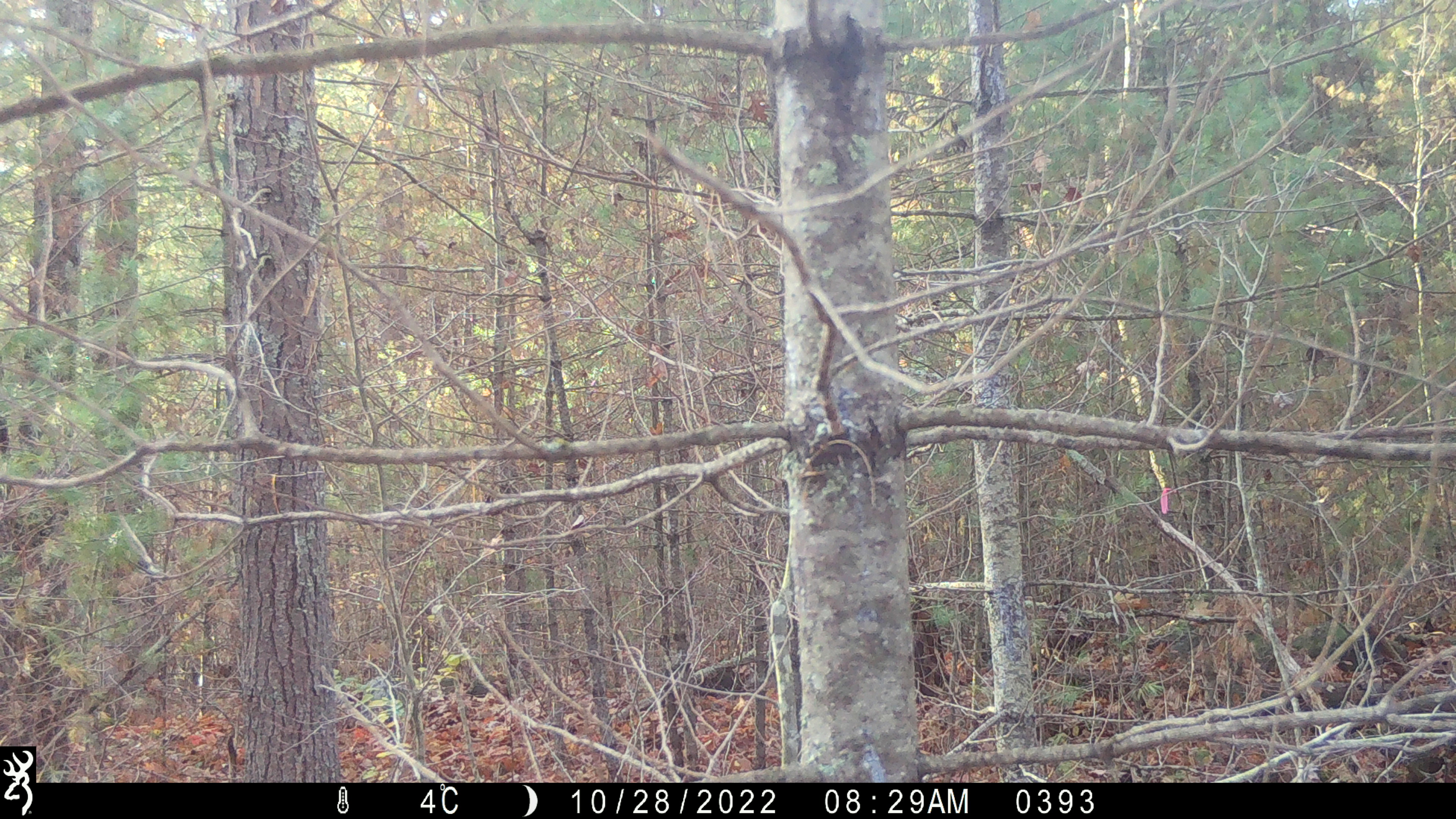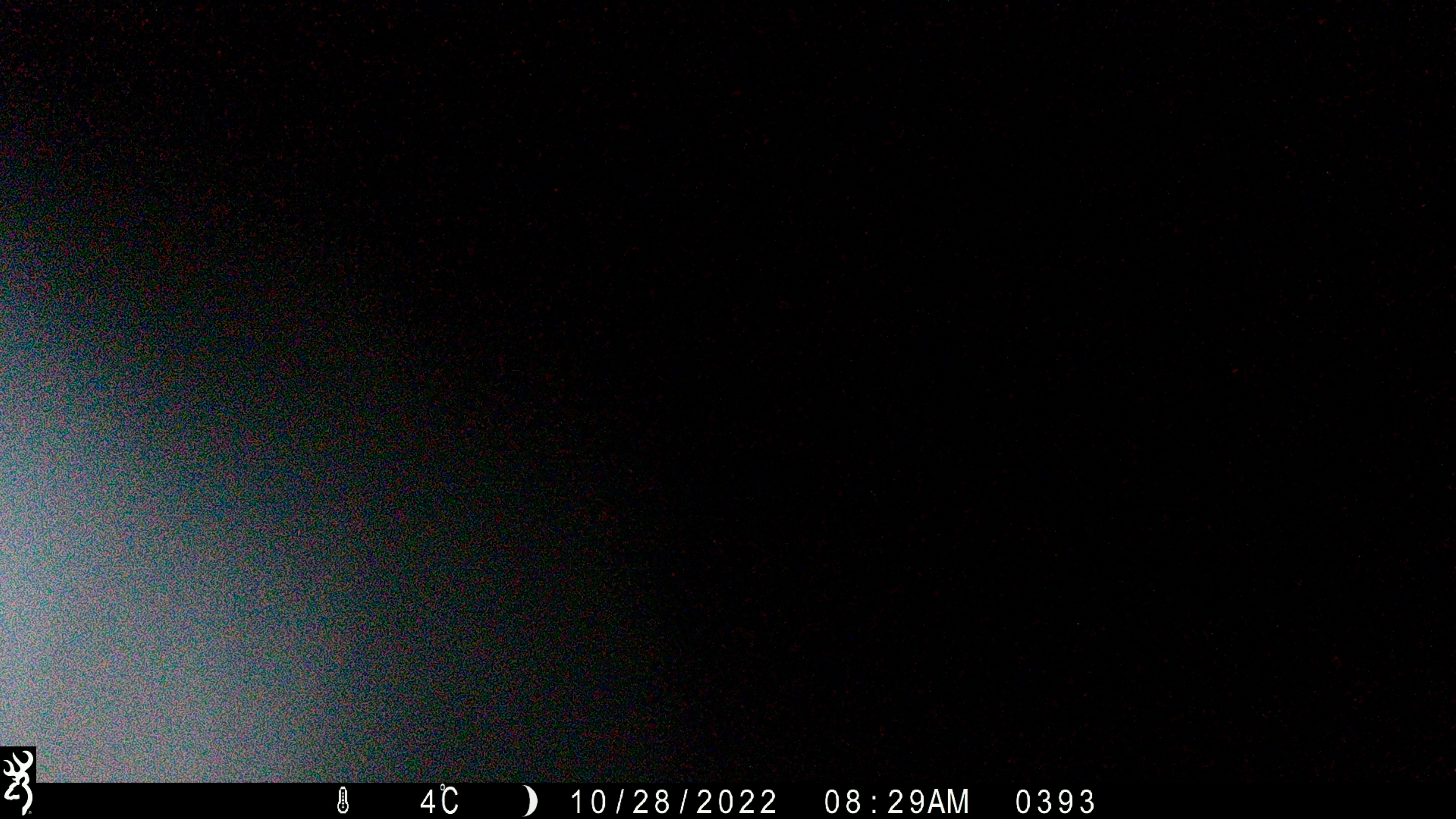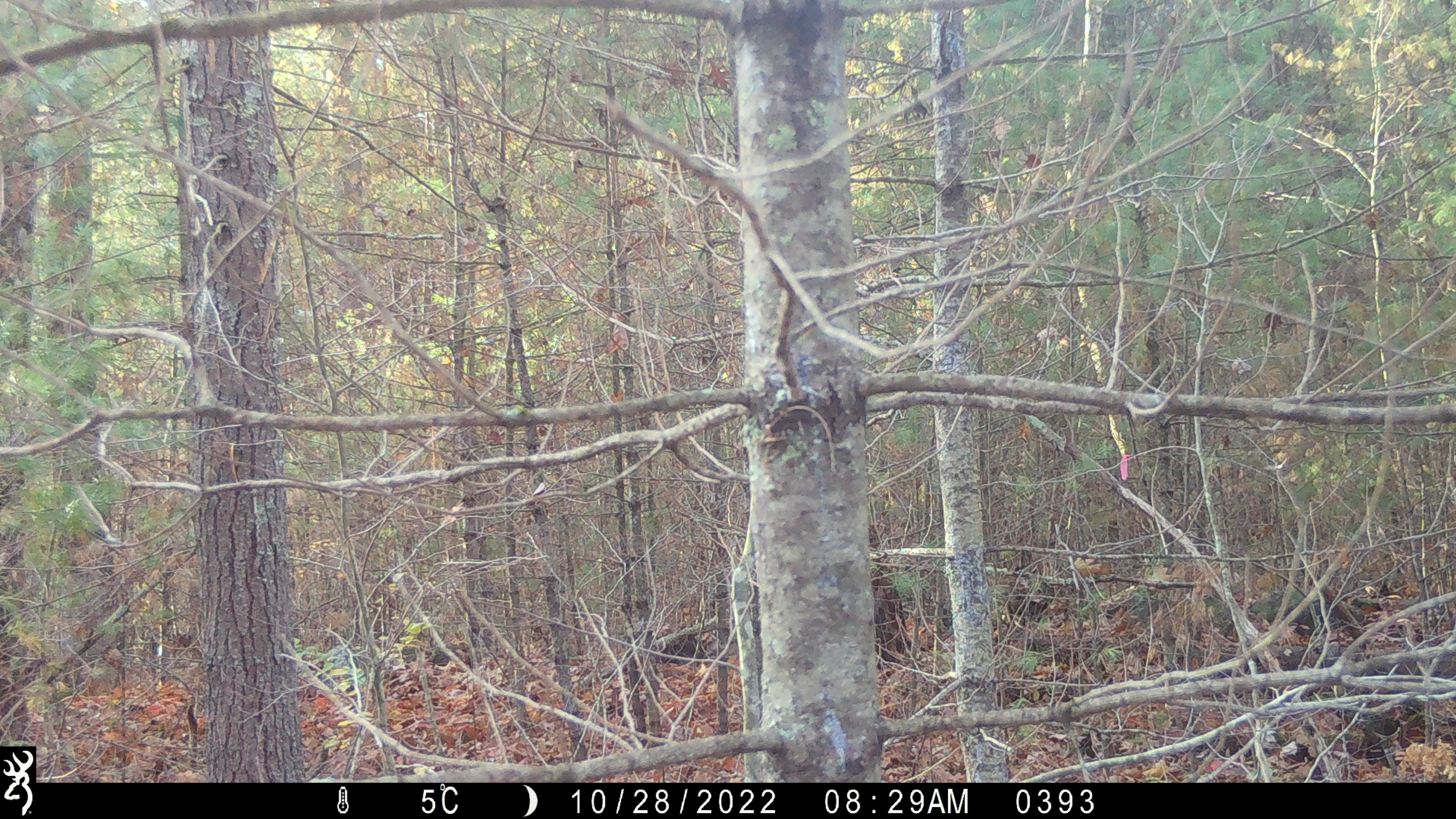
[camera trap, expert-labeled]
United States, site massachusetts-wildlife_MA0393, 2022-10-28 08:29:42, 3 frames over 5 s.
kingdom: Animalia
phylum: Chordata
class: Mammalia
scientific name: Mammalia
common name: mammal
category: mammal sp.